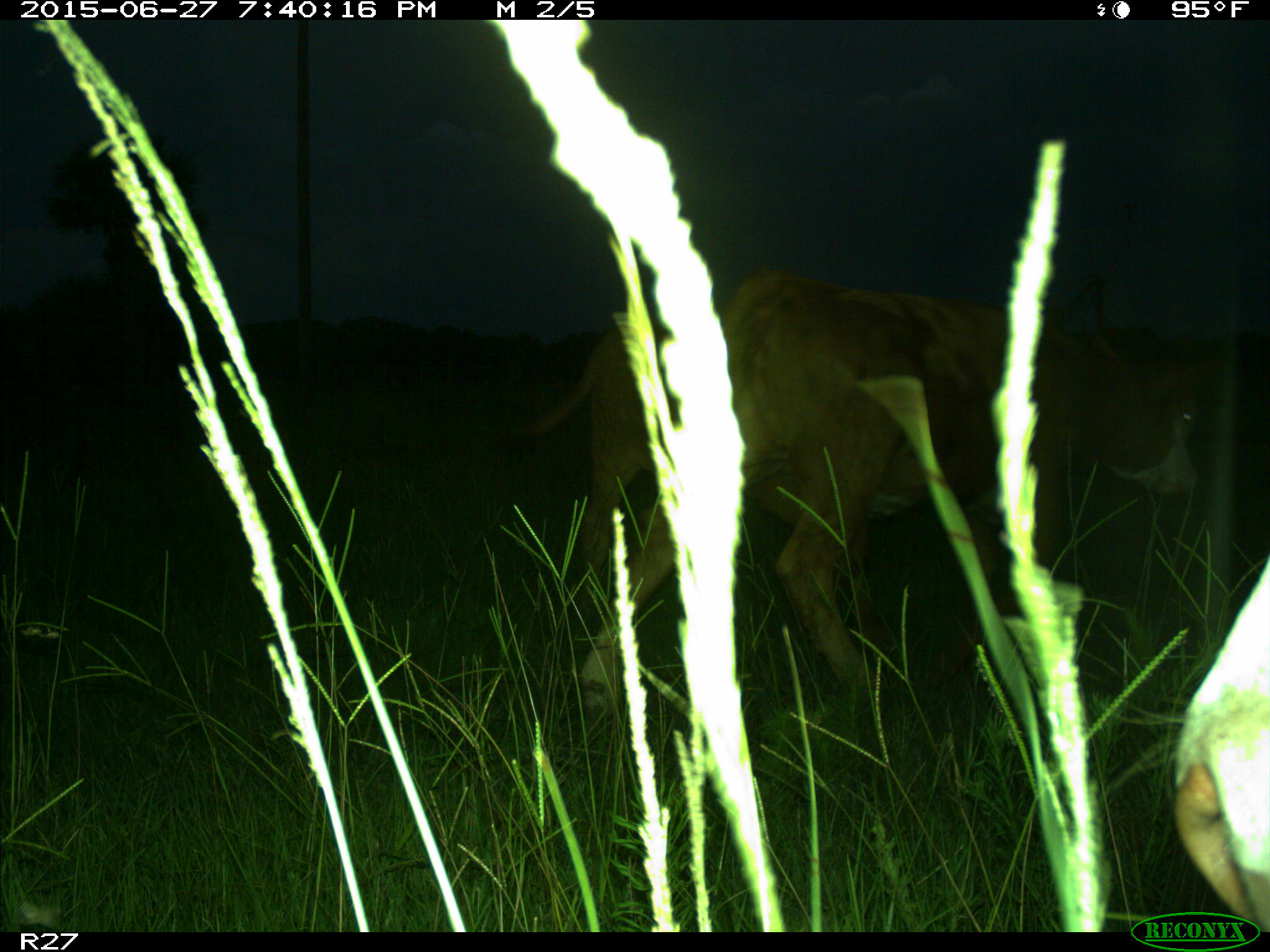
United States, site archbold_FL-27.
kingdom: Animalia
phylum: Chordata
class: Mammalia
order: Artiodactyla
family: Bovidae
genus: Bos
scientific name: Bos taurus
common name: domestic cow